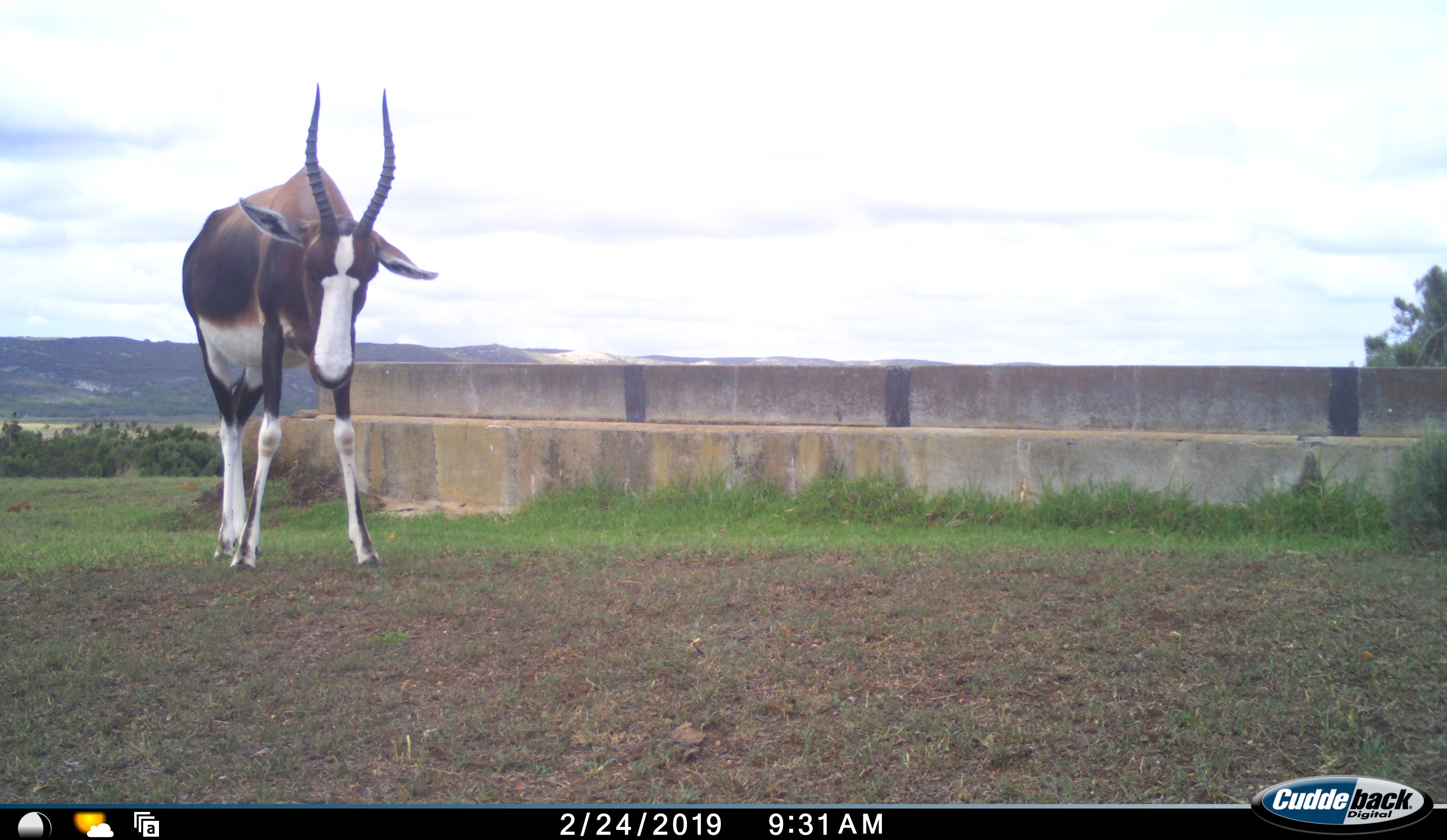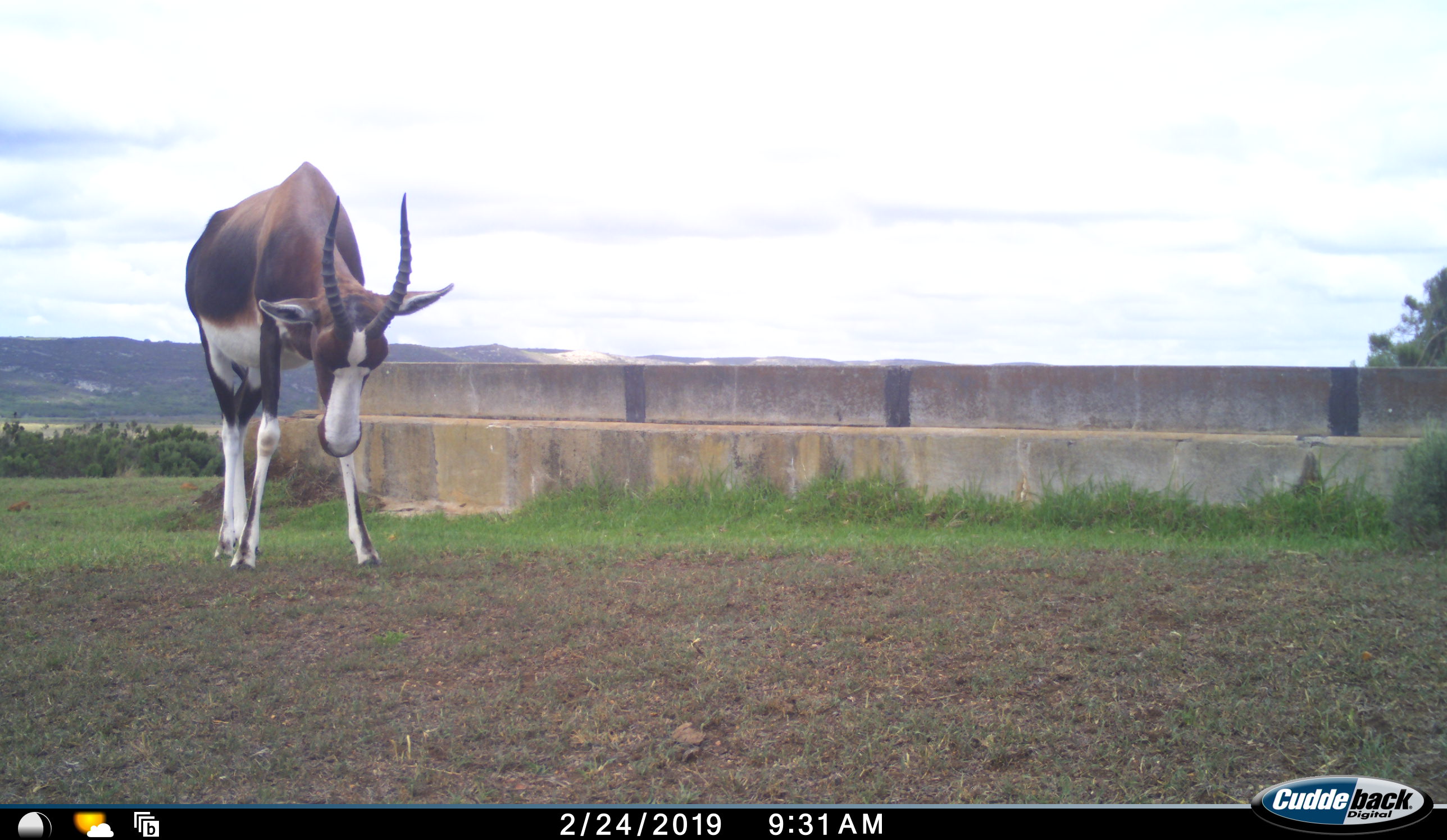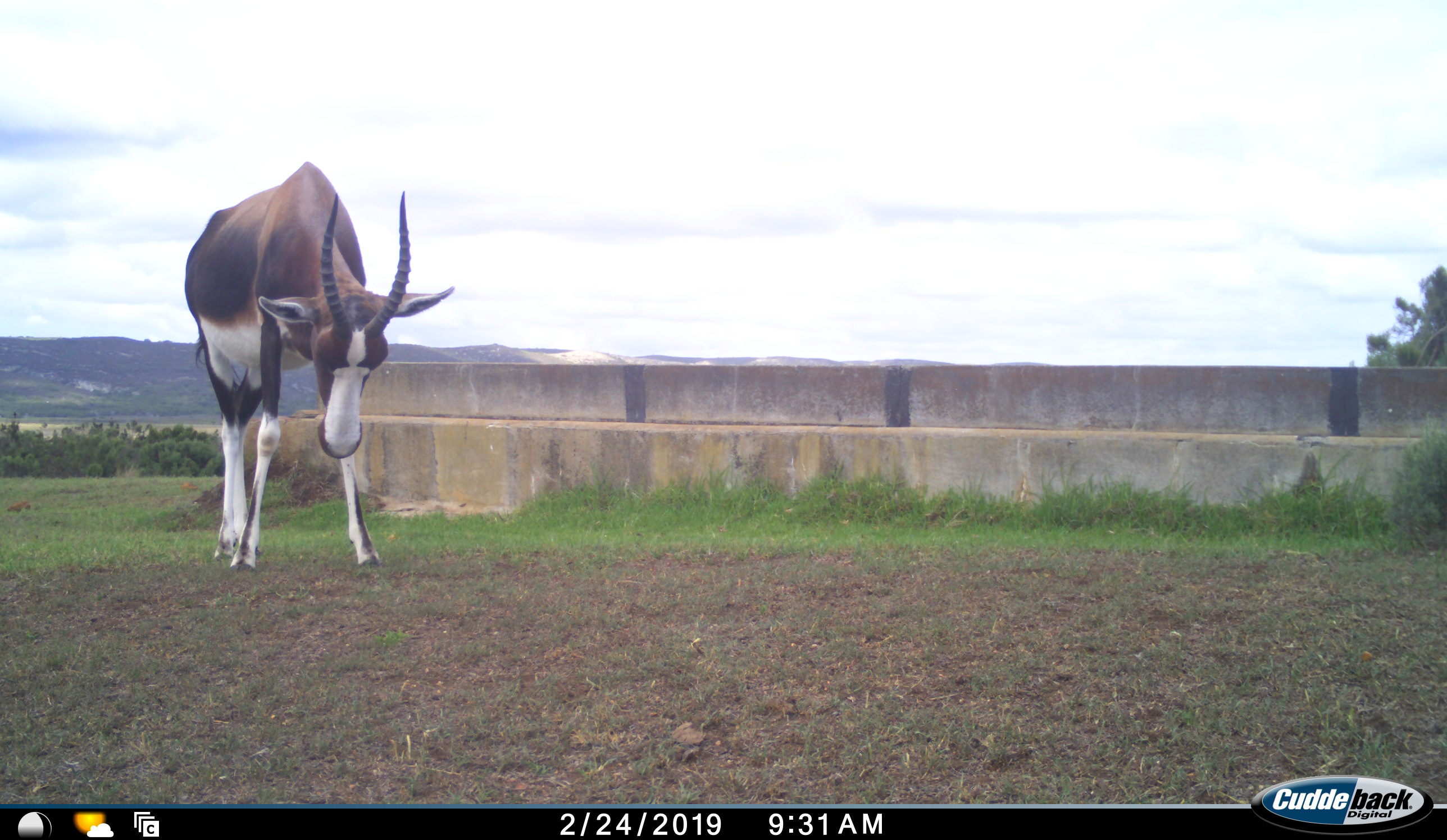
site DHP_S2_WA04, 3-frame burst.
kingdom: Animalia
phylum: Chordata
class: Mammalia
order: Artiodactyla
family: Bovidae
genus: Damaliscus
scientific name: Damaliscus pygargus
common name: bontebok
Bontebok (Damaliscus pygargus), count 1. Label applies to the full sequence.